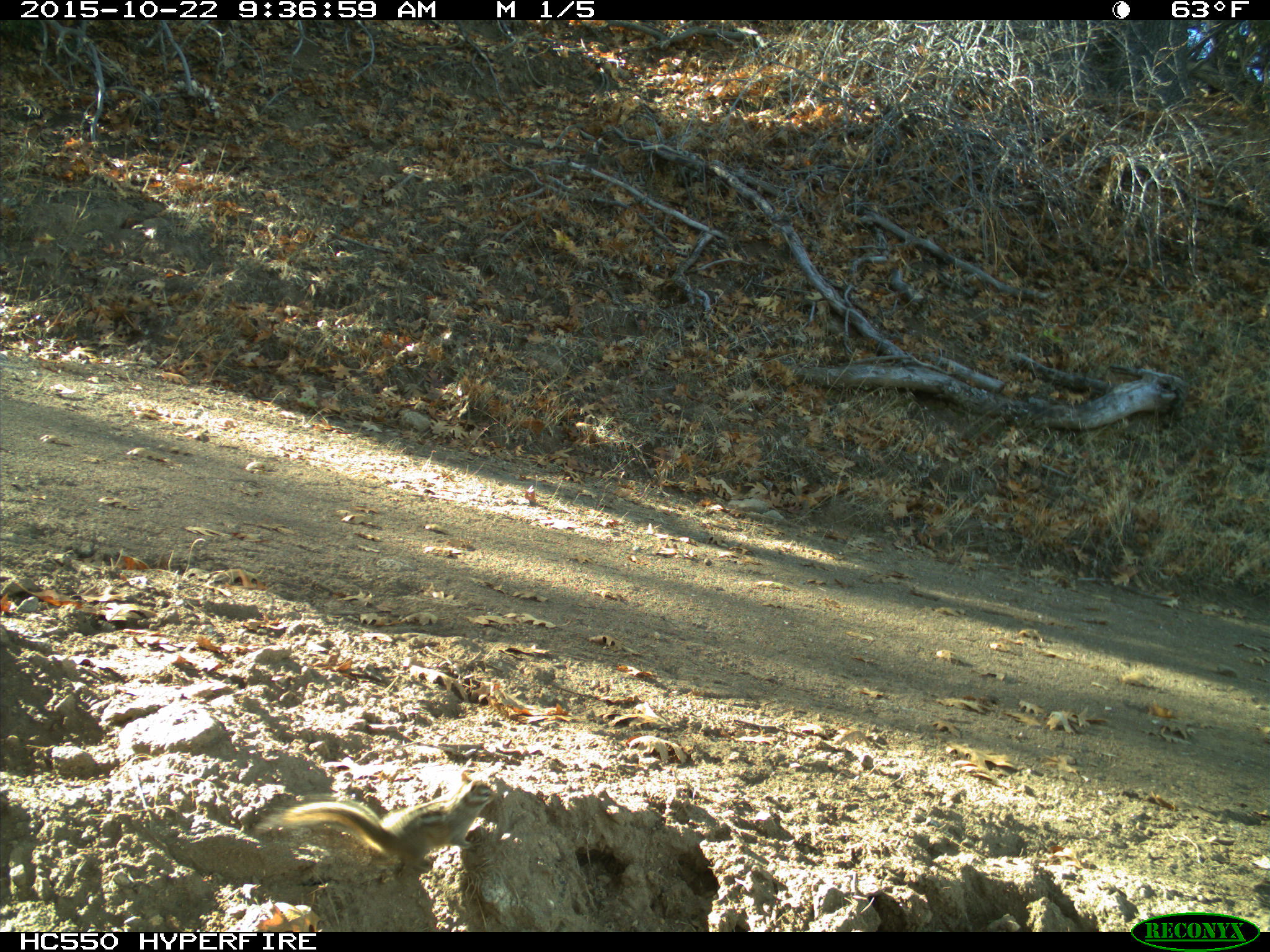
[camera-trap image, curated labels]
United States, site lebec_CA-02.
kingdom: Animalia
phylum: Chordata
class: Mammalia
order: Rodentia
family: Sciuridae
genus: Tamias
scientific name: Tamias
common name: chipmunk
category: unidentified chipmunk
Unidentified chipmunk (chipmunk) (Tamias).